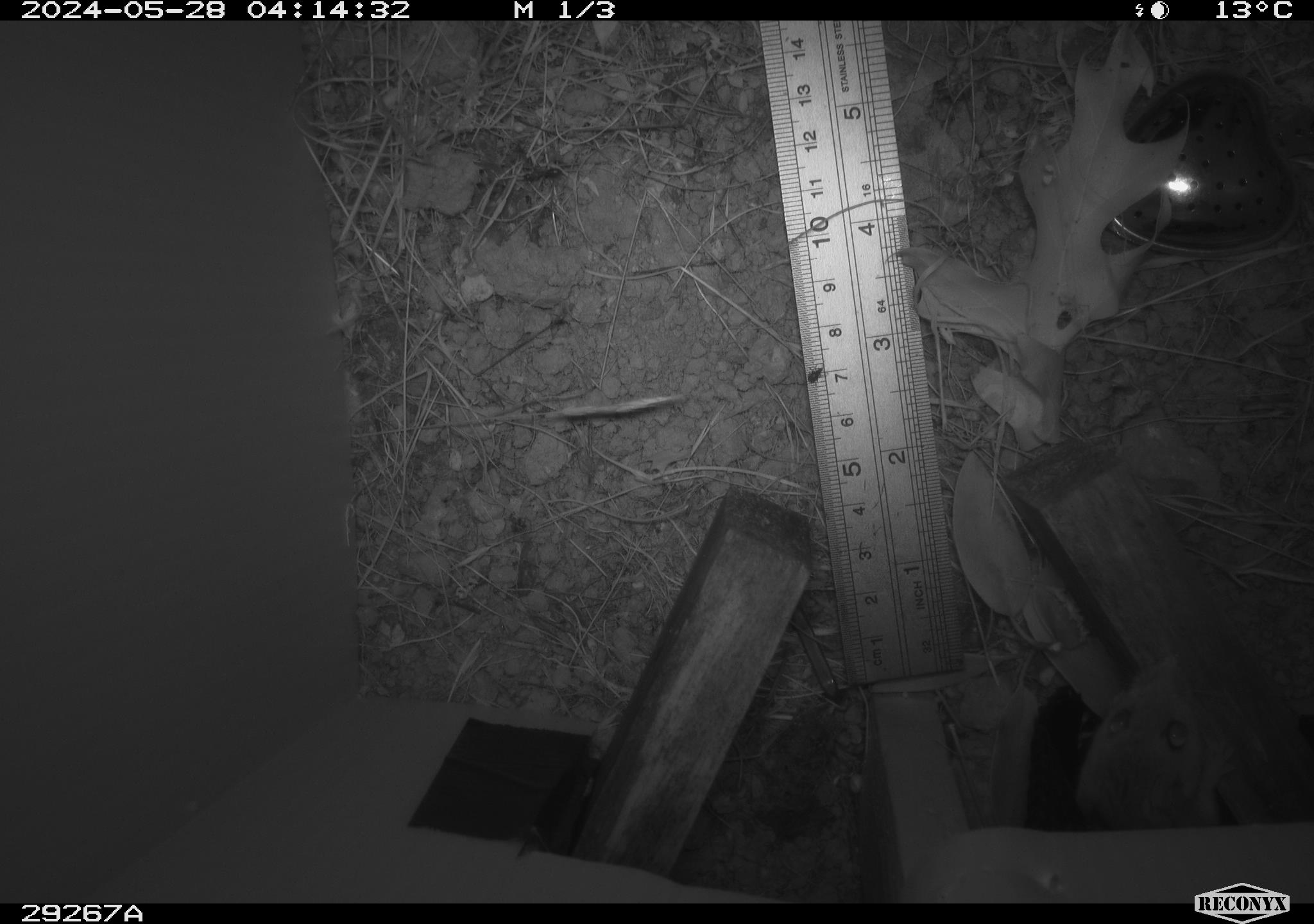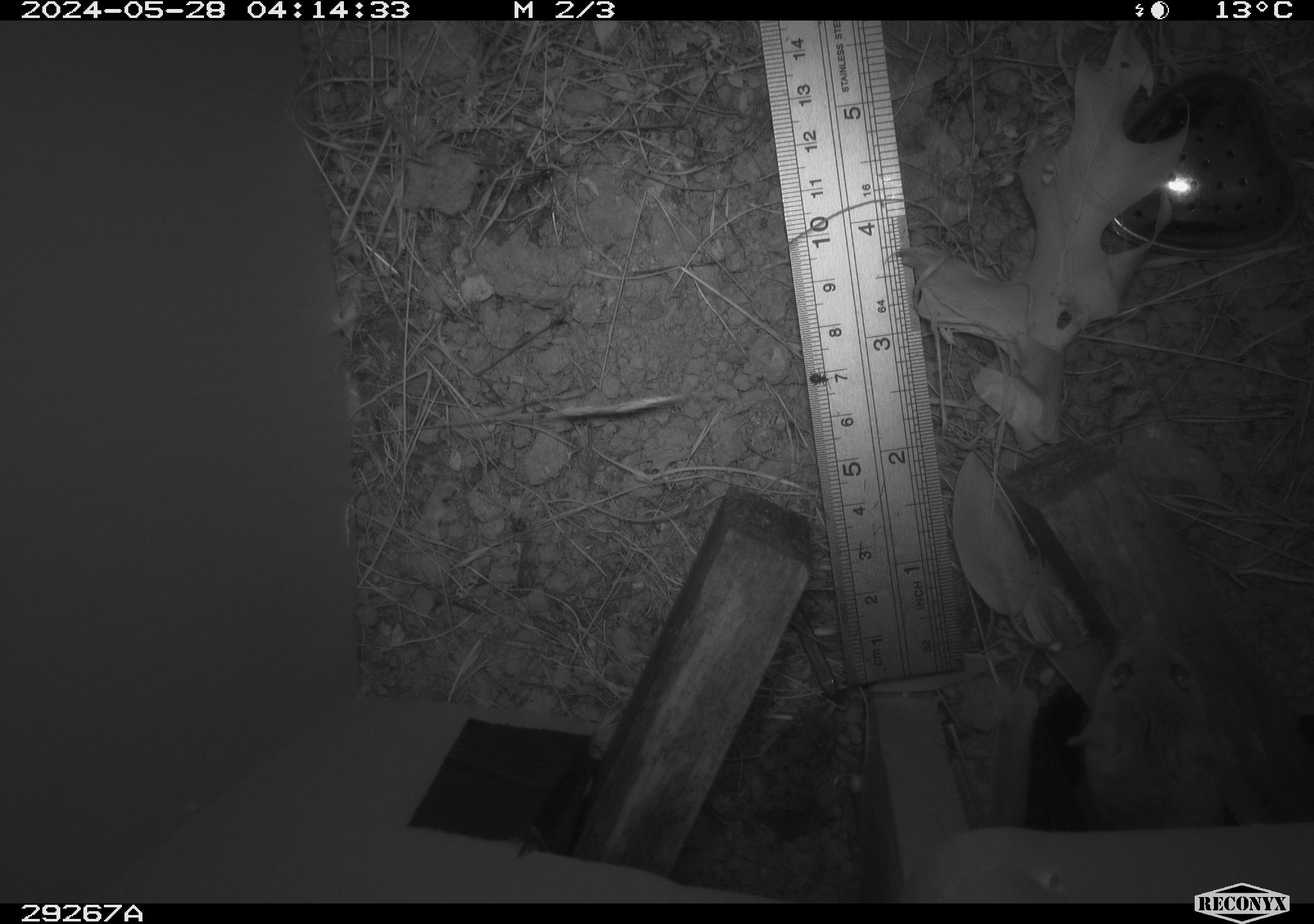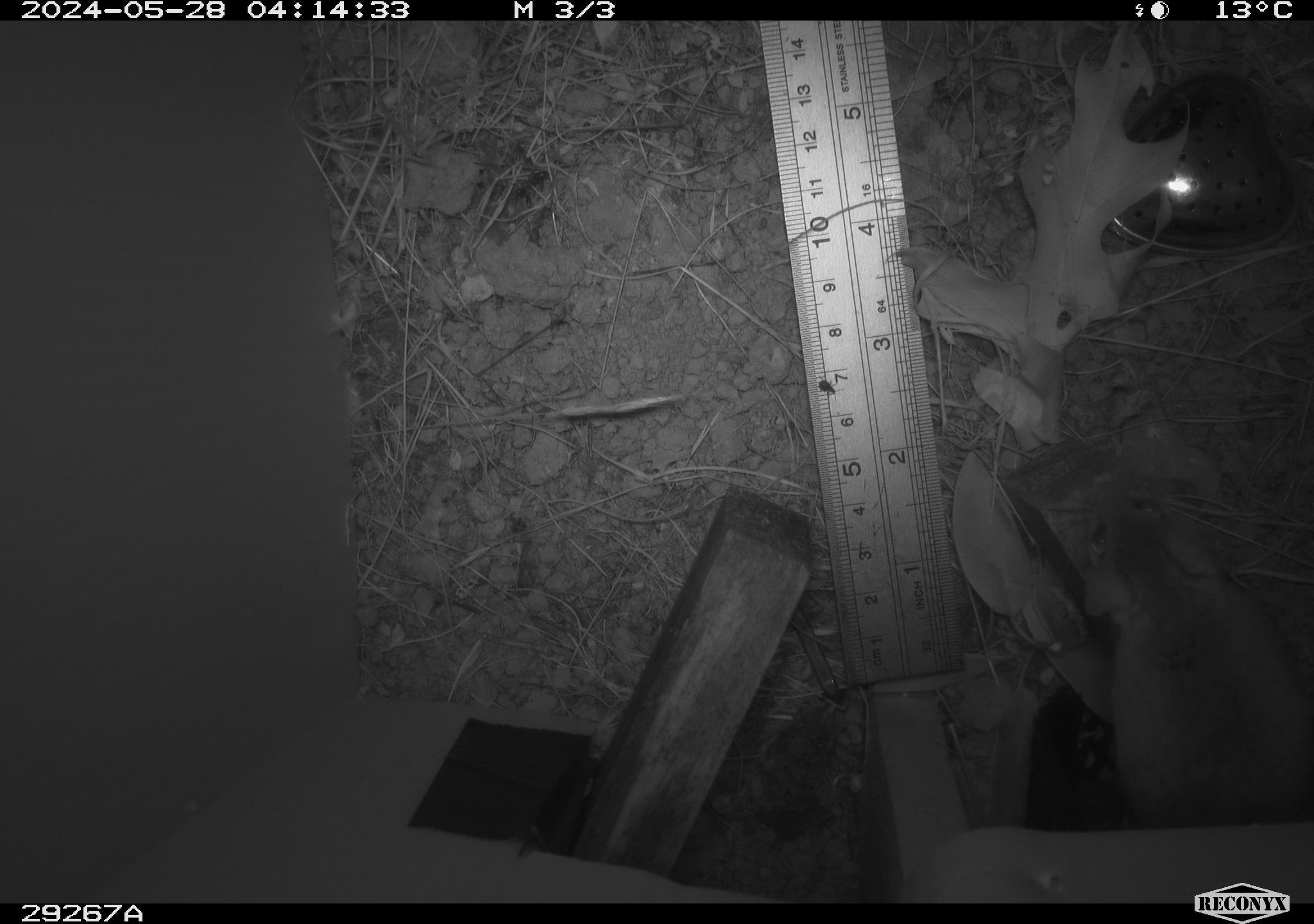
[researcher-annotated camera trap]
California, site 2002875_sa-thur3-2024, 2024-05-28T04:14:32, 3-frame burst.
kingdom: Animalia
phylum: Chordata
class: Mammalia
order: Rodentia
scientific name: Rodentia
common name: rodent